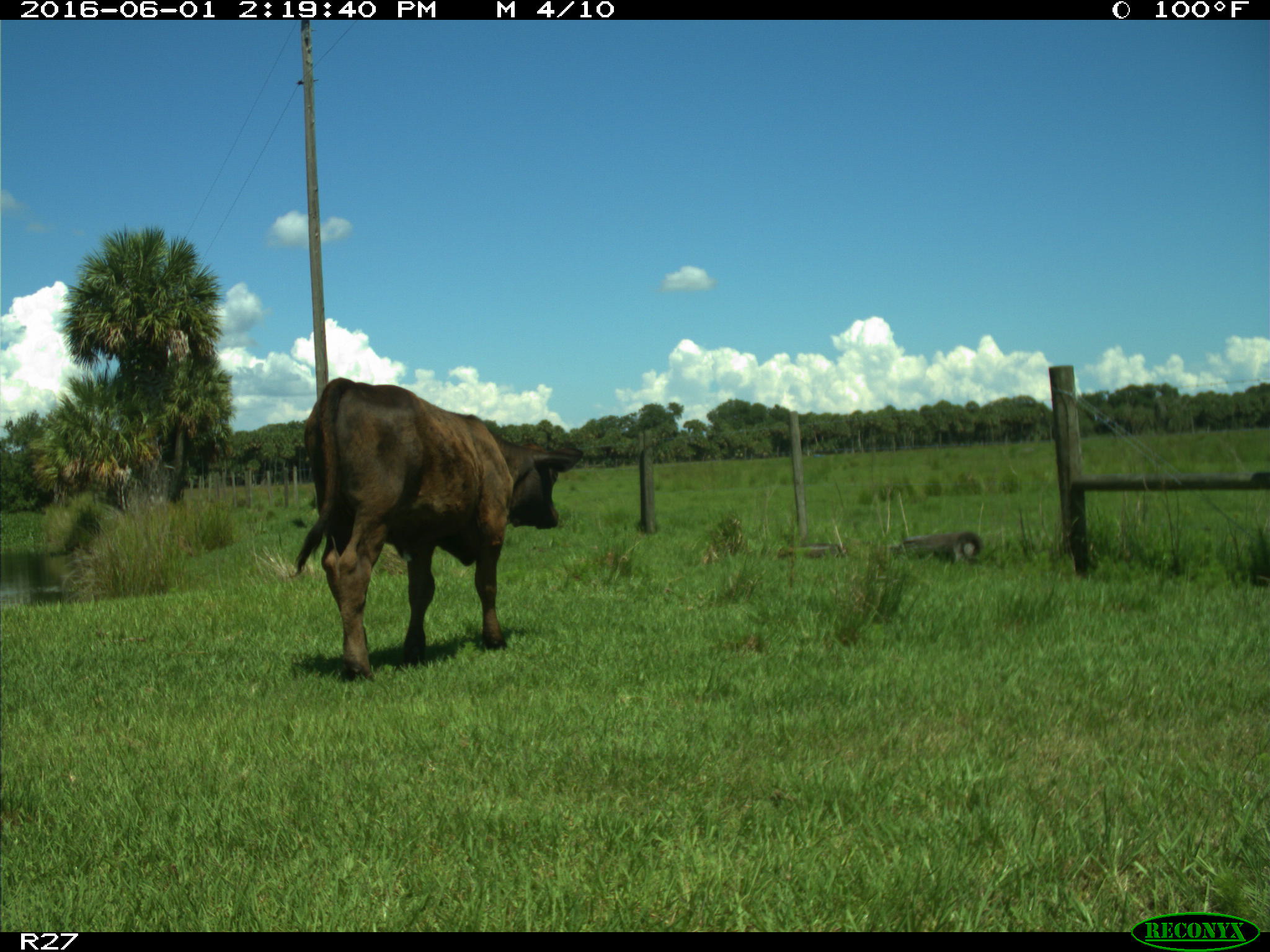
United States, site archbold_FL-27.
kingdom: Animalia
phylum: Chordata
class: Mammalia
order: Artiodactyla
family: Bovidae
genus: Bos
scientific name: Bos taurus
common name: domestic cow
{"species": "Bos taurus (domestic cow)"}